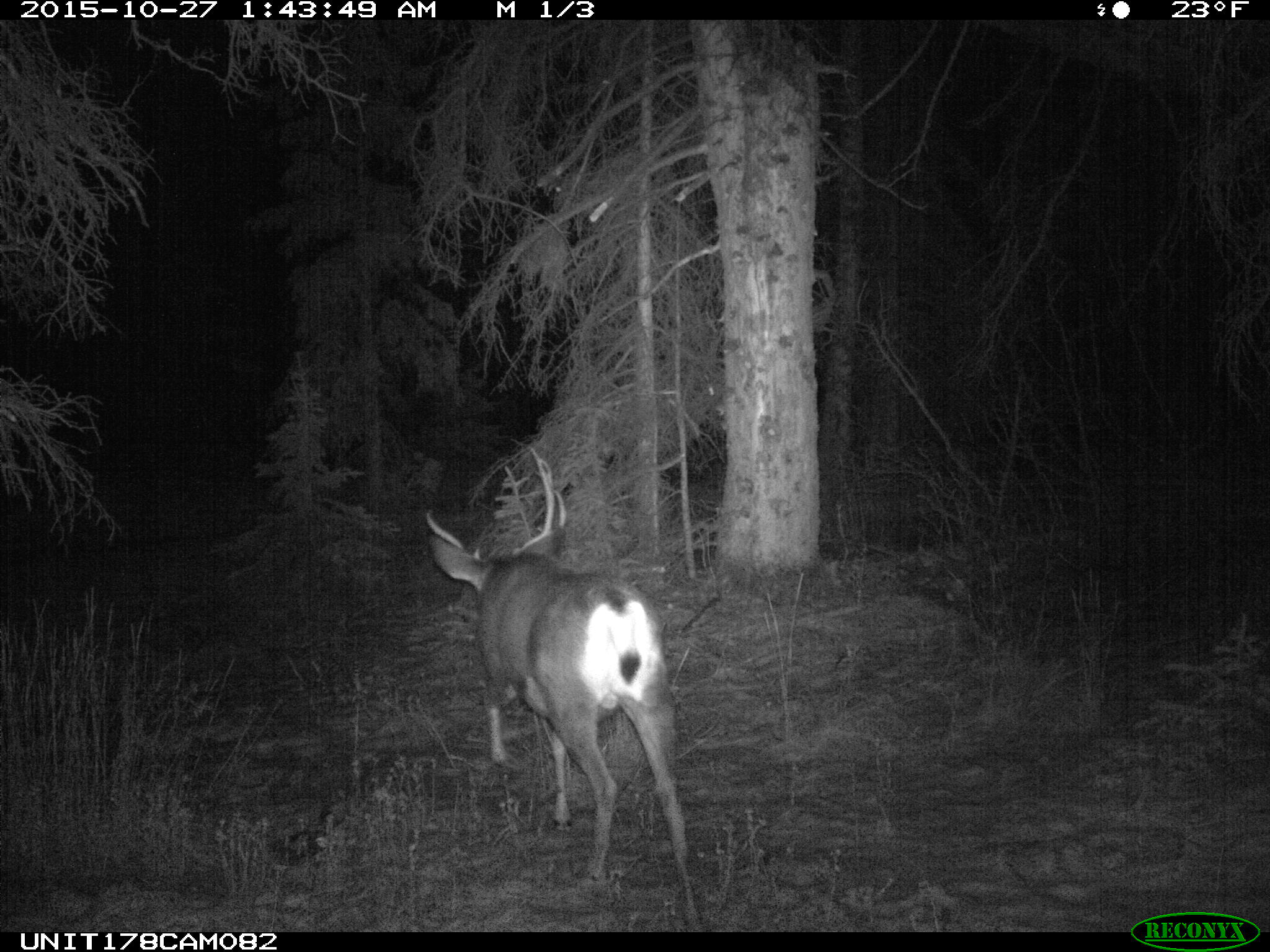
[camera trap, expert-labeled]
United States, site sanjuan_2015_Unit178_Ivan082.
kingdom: Animalia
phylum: Chordata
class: Mammalia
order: Artiodactyla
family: Cervidae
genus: Odocoileus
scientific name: Odocoileus hemionus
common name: mule deer